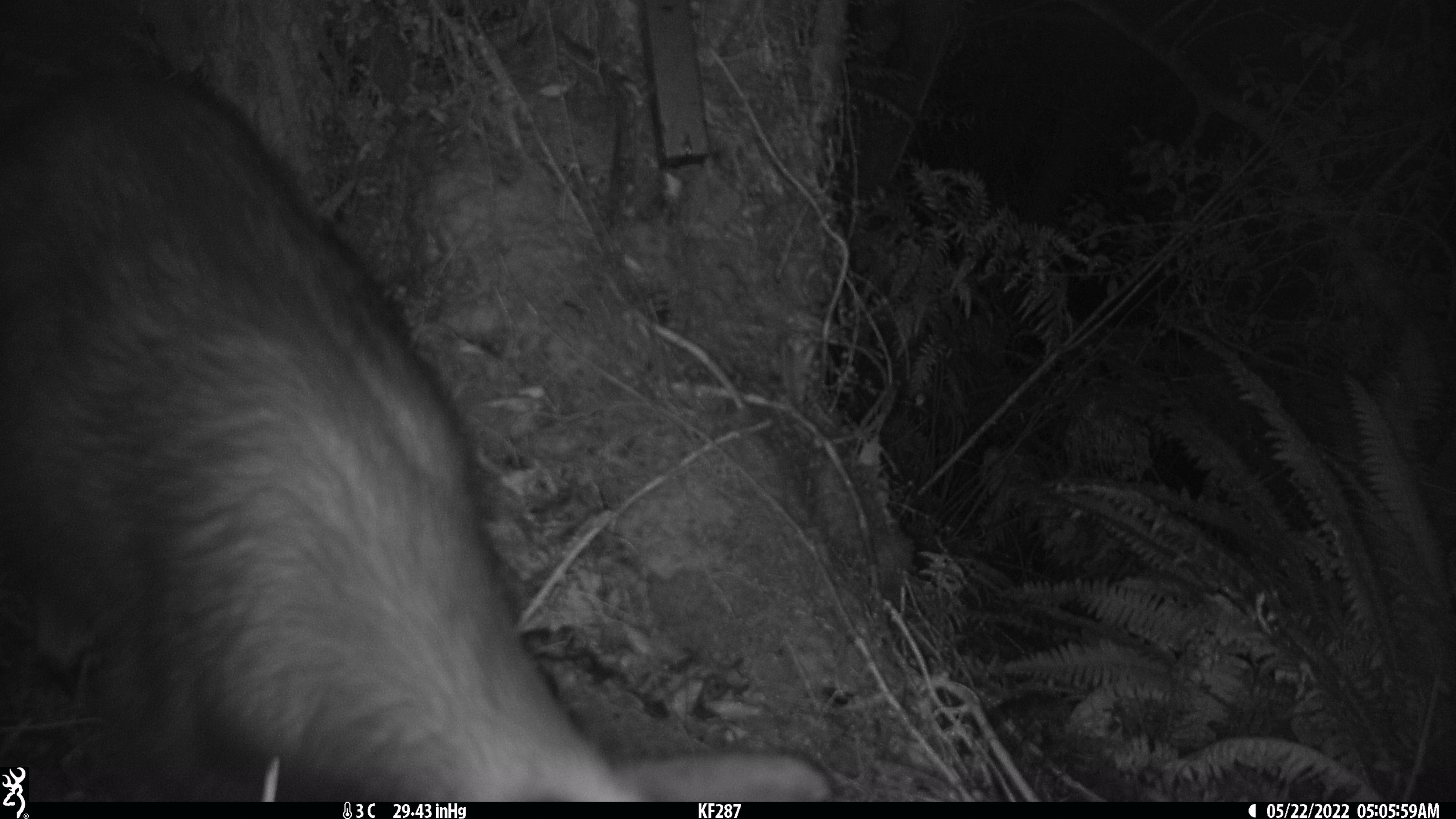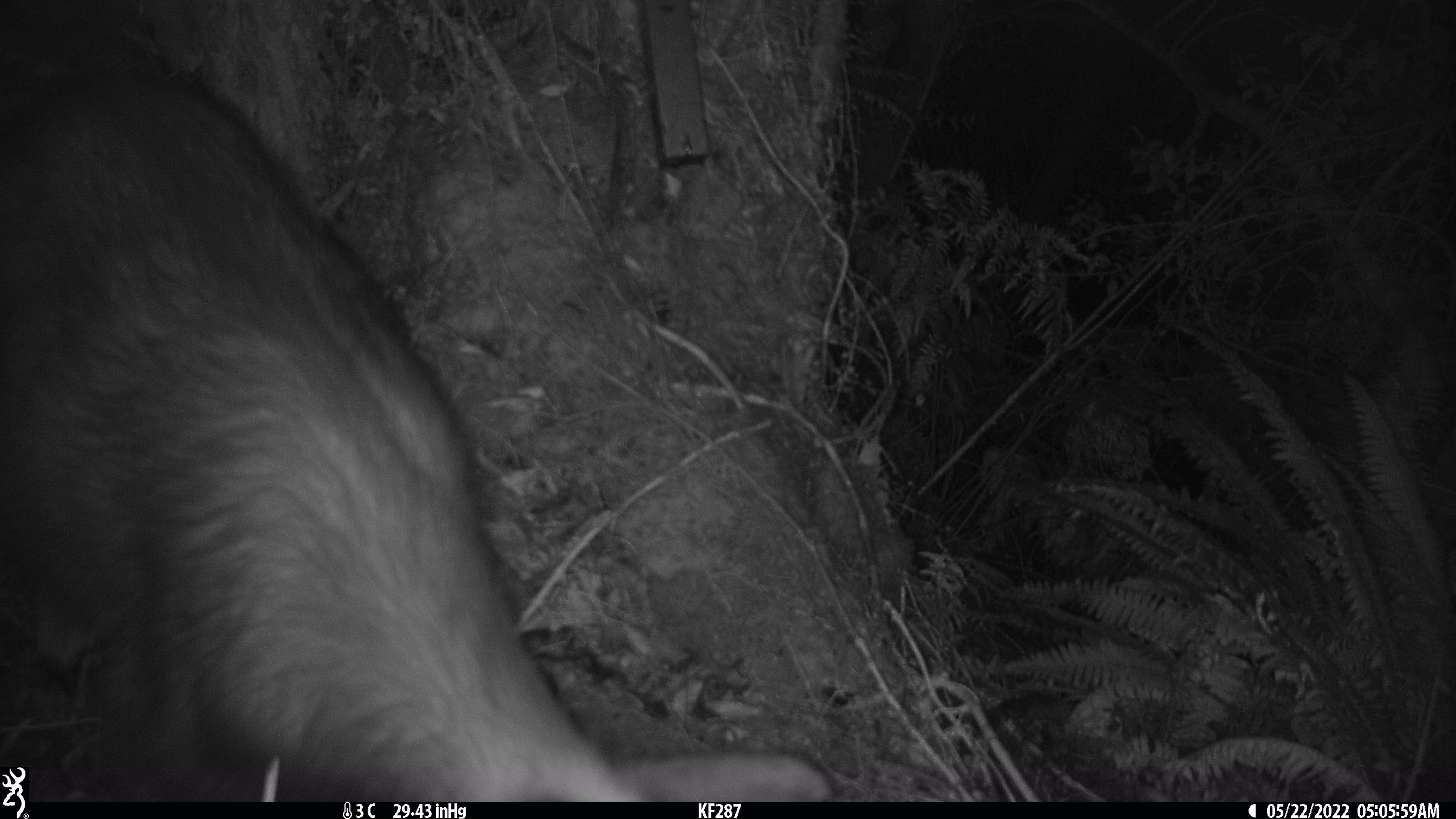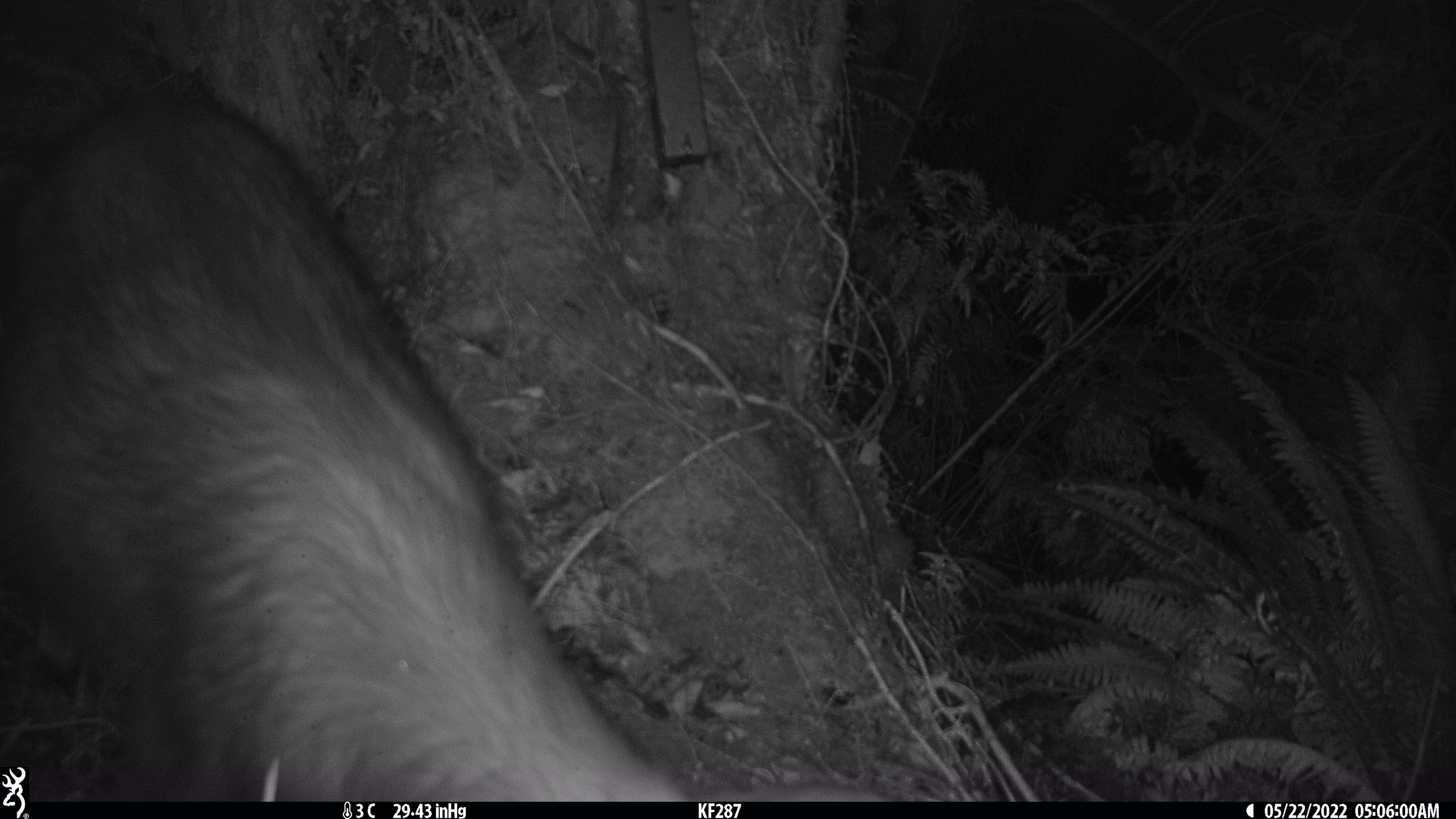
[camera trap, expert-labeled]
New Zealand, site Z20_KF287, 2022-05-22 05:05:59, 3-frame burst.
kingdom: Animalia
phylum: Chordata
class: Mammalia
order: Artiodactyla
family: Bovidae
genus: Rupicapra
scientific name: Rupicapra rupicapra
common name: alpine chamois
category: chamois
Chamois (alpine chamois) (Rupicapra rupicapra).